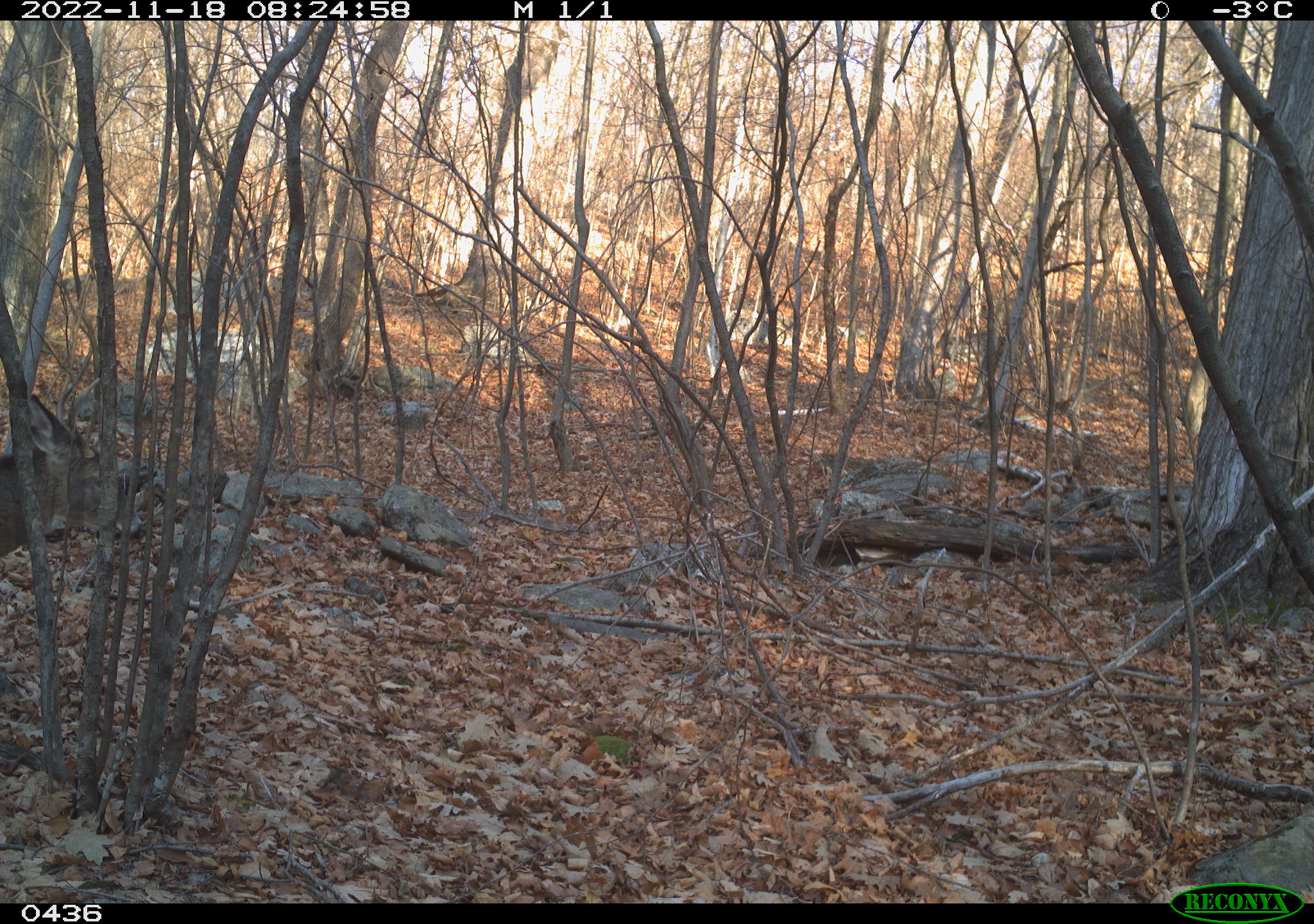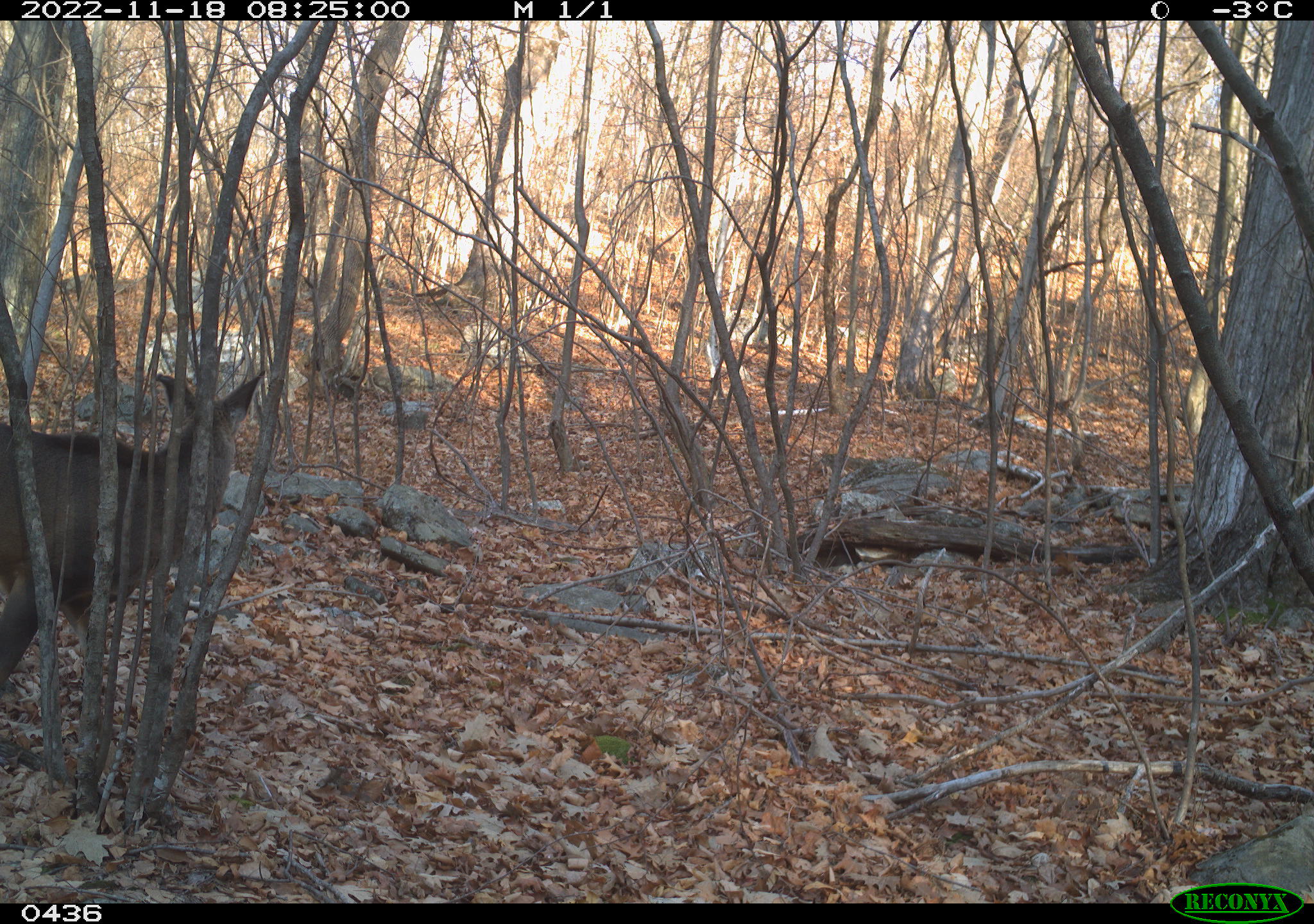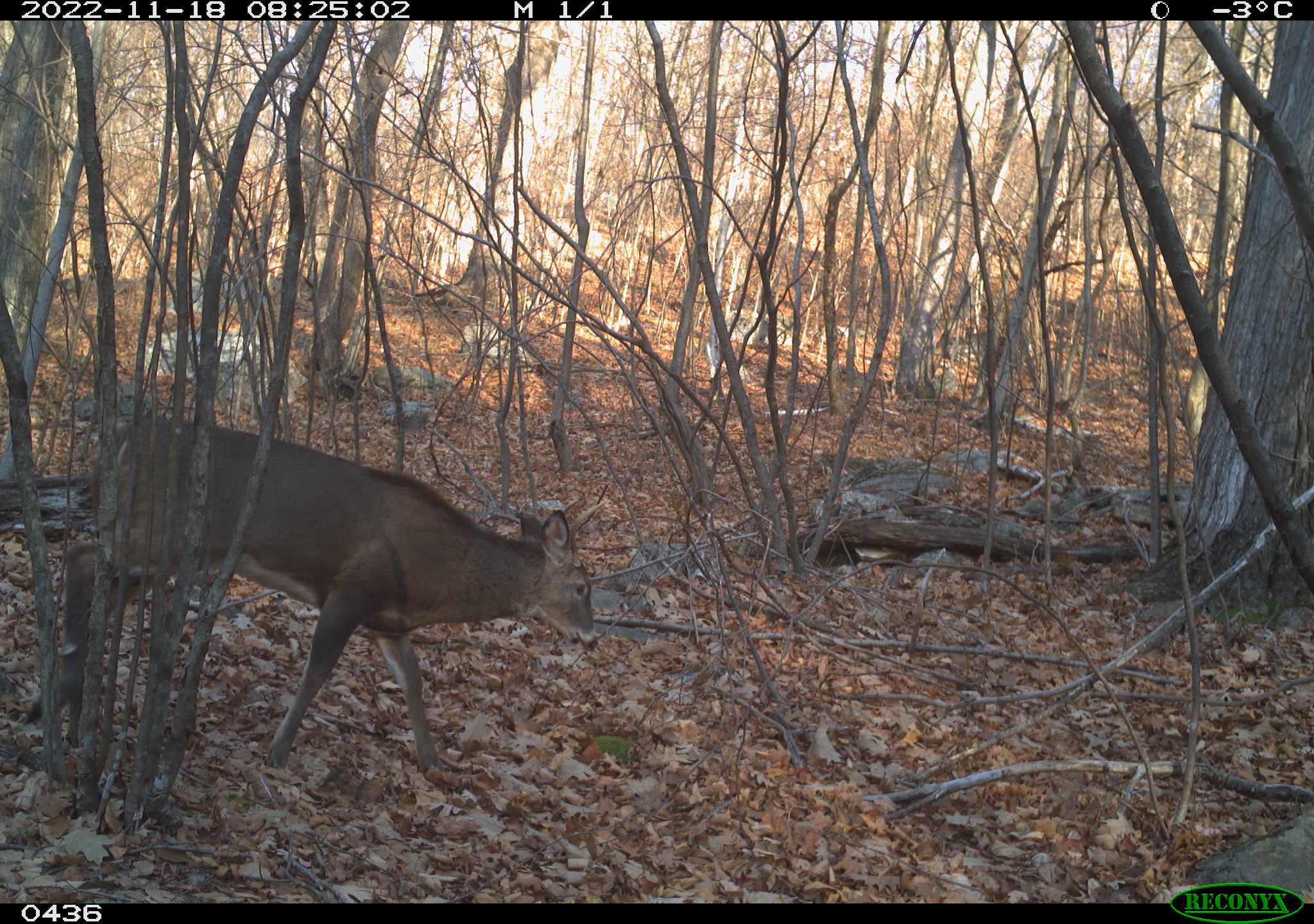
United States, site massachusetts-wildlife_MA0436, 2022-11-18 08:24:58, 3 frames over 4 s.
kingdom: Animalia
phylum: Chordata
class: Mammalia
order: Artiodactyla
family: Cervidae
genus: Odocoileus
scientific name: Odocoileus virginianus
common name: white-tailed deer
White-tailed deer (Odocoileus virginianus).